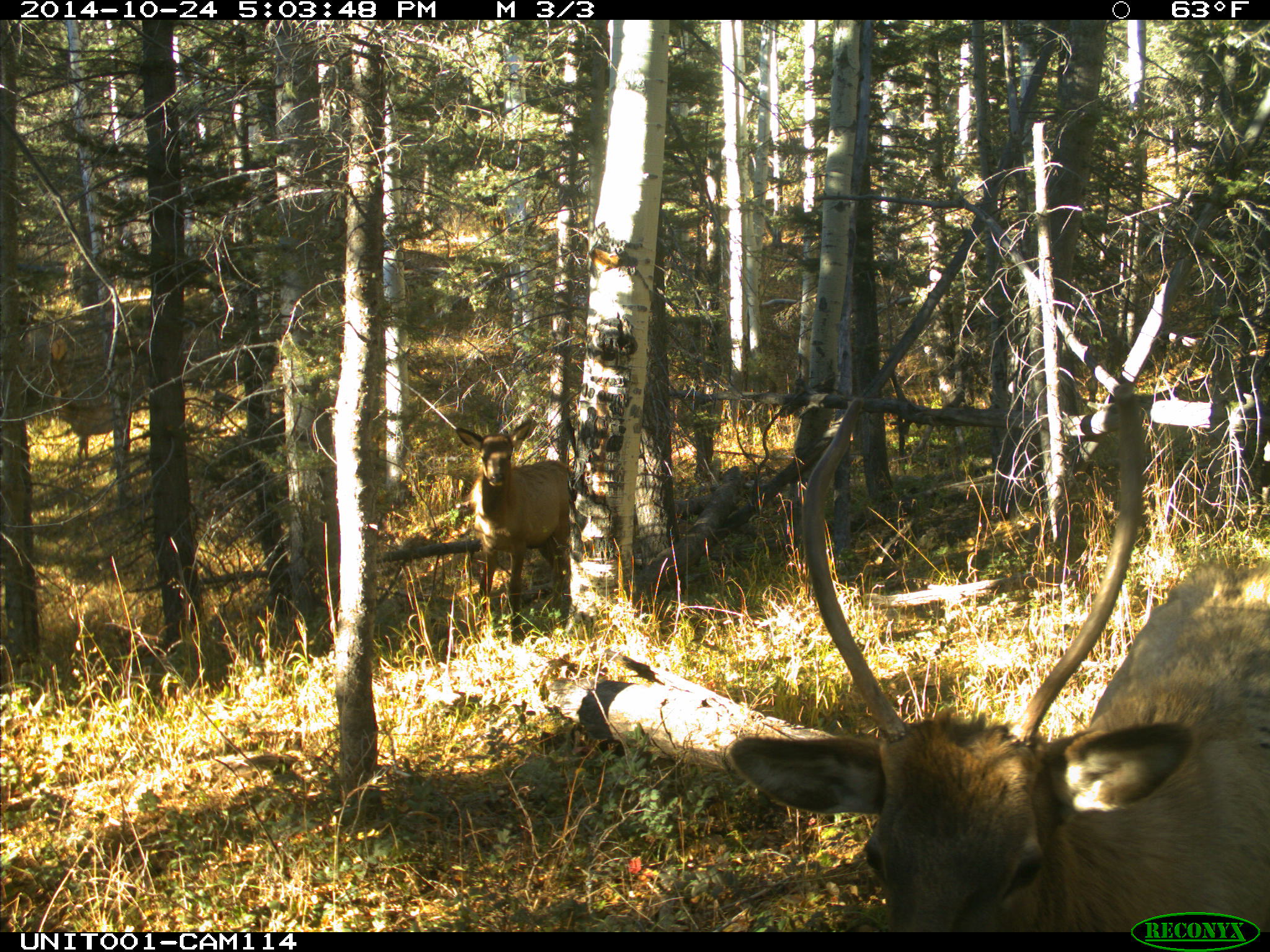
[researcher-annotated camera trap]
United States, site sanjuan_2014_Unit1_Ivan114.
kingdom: Animalia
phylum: Chordata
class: Mammalia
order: Artiodactyla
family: Cervidae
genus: Cervus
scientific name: Cervus elaphus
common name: red deer